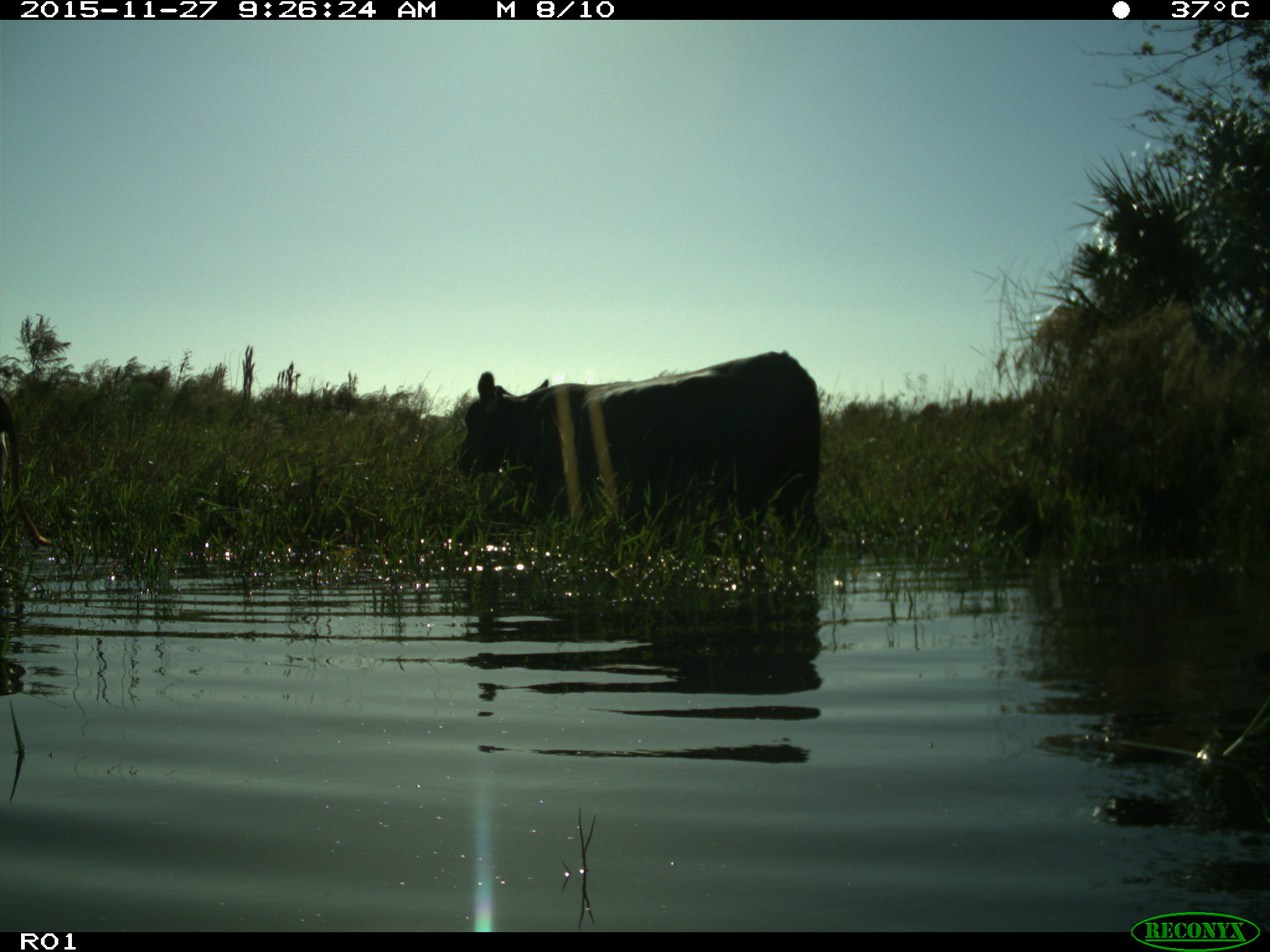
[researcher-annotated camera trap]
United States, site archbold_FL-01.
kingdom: Animalia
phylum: Chordata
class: Mammalia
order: Artiodactyla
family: Bovidae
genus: Bos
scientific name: Bos taurus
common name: domestic cow